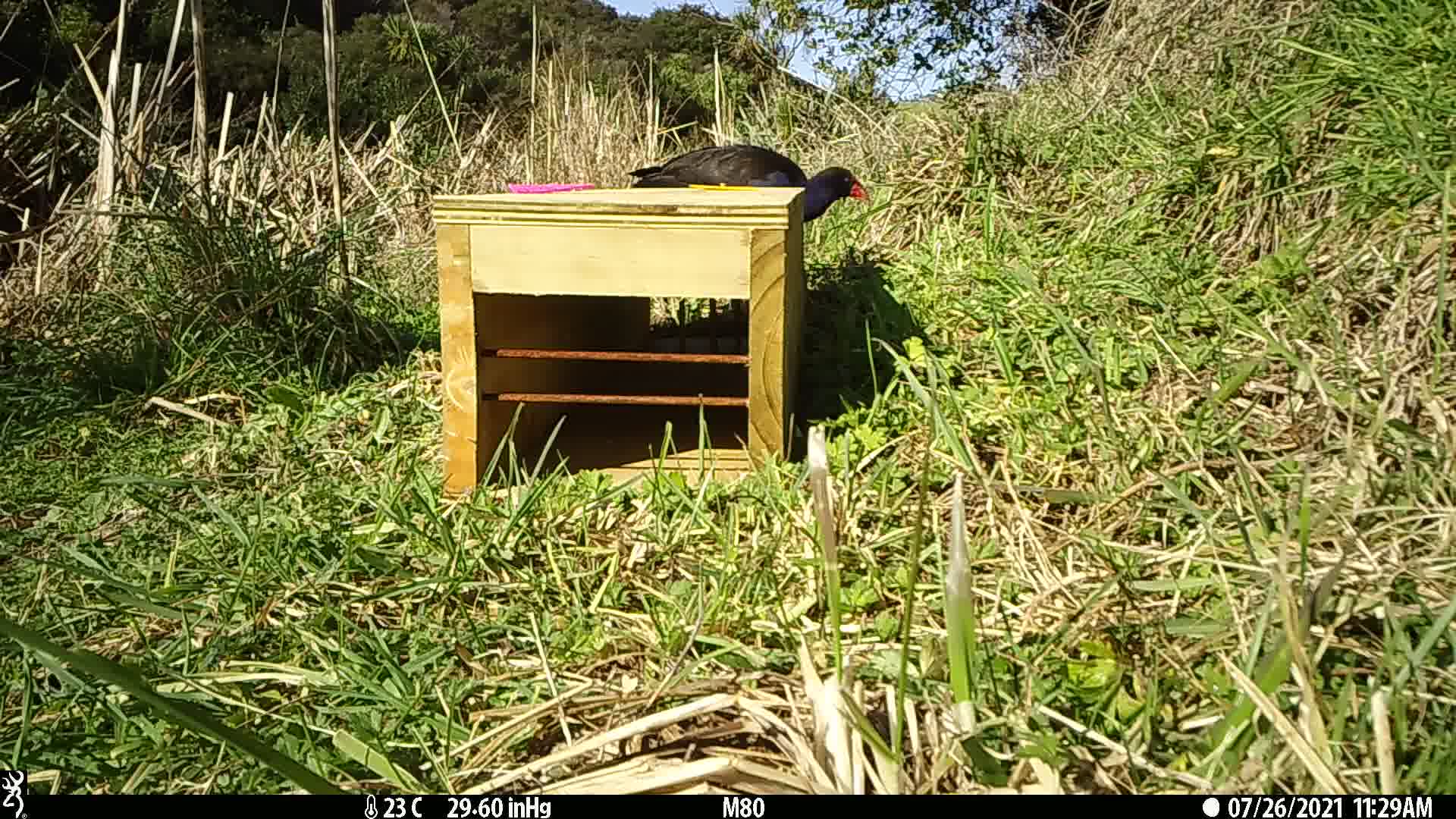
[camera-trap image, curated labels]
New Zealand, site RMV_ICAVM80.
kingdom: Animalia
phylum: Chordata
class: Aves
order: Gruiformes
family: Rallidae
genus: Porphyrio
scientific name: Porphyrio melanotus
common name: australasian swamphen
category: pukeko